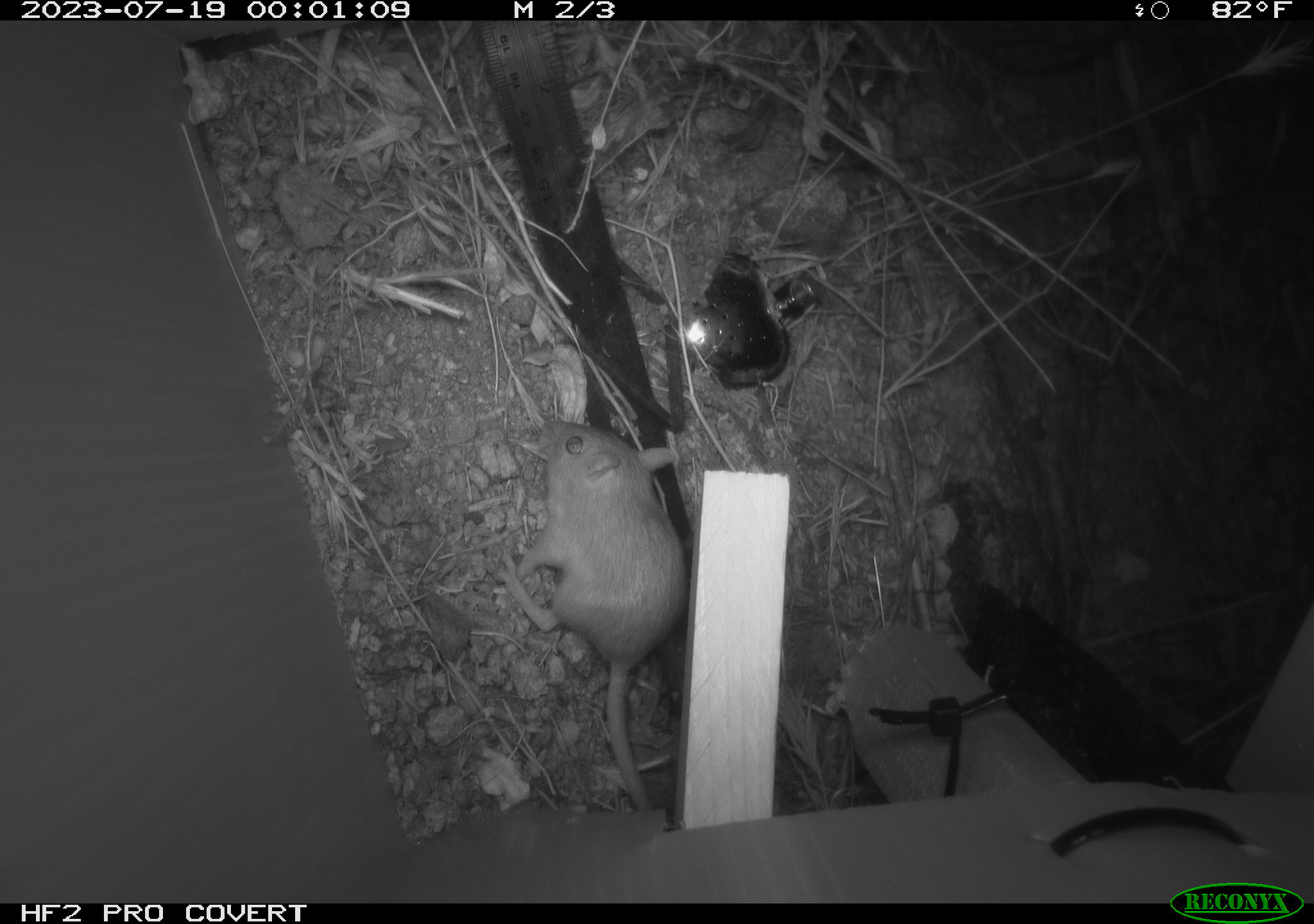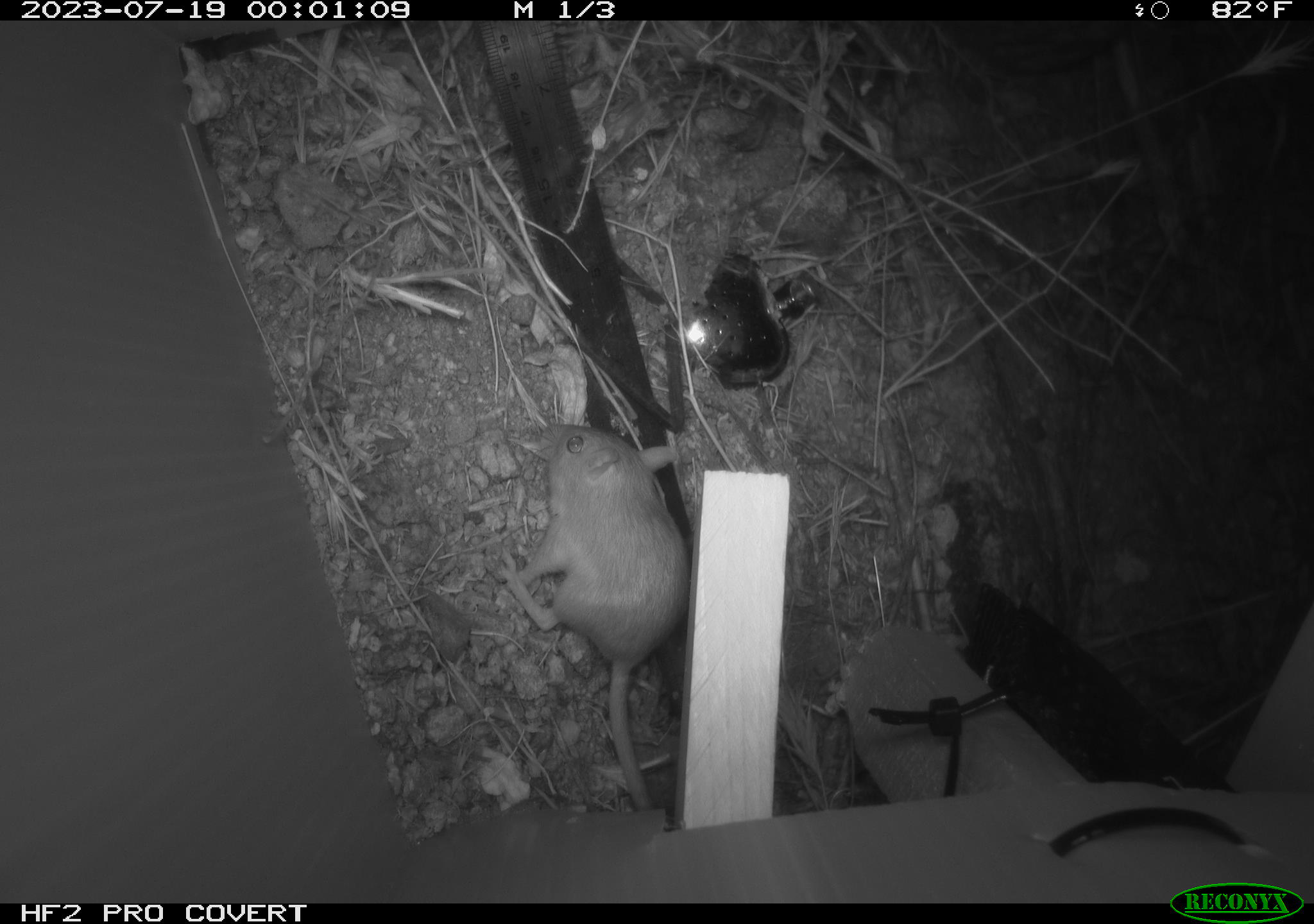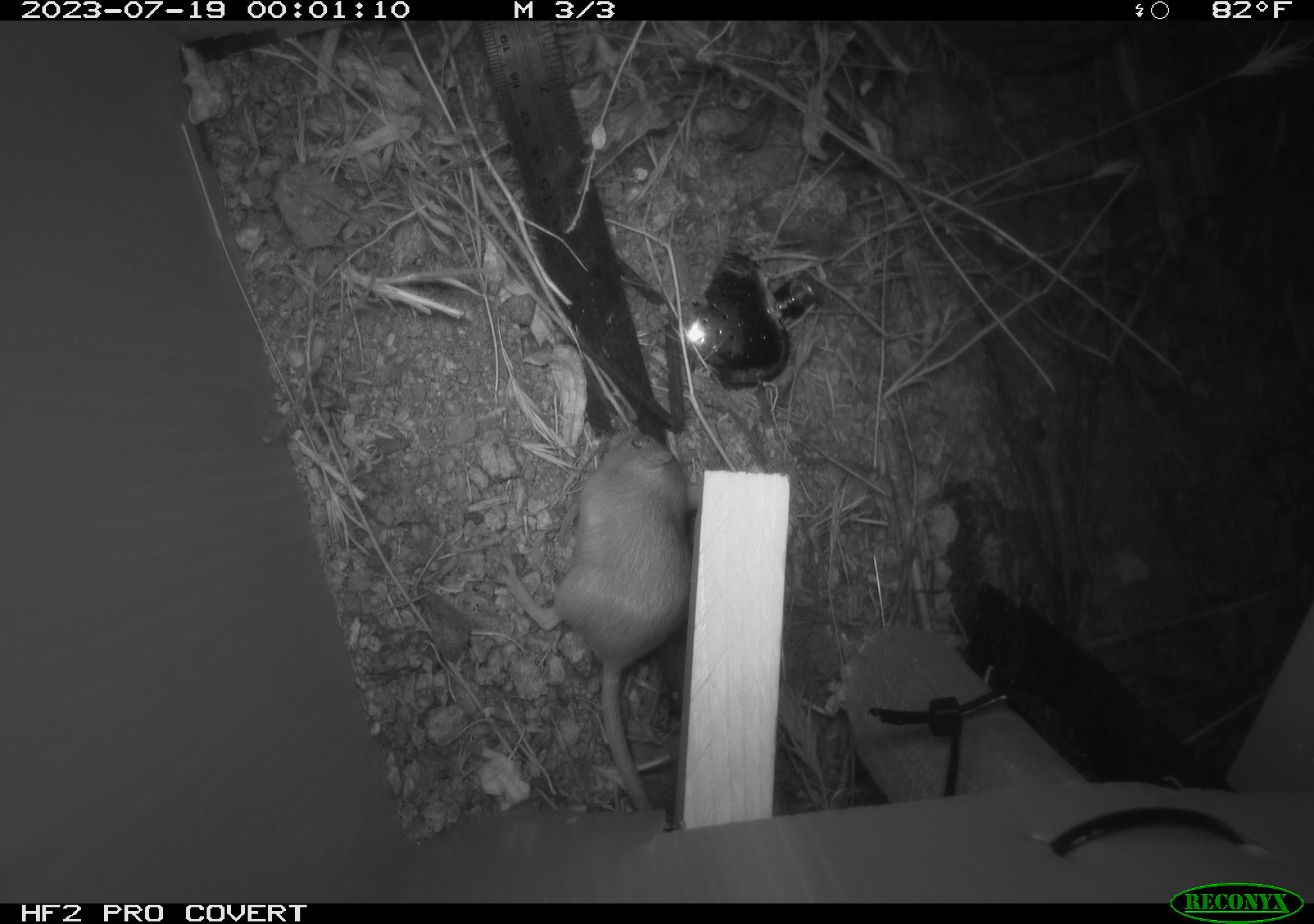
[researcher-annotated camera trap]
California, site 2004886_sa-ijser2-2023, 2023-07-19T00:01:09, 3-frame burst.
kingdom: Animalia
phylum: Chordata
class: Mammalia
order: Rodentia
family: Heteromyidae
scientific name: Heteromyidae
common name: kangaroo rats and pocket mice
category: heteromyidae family